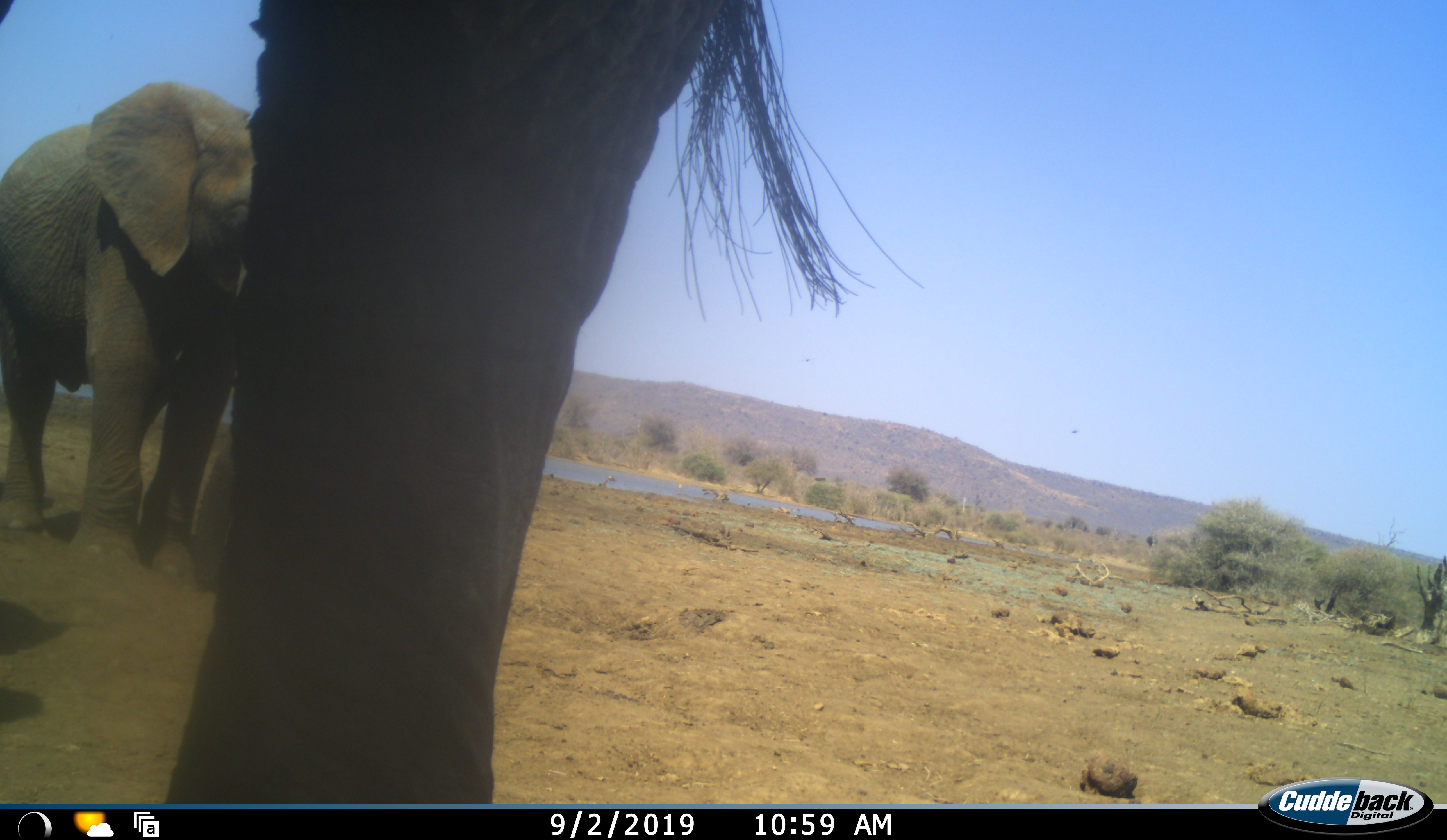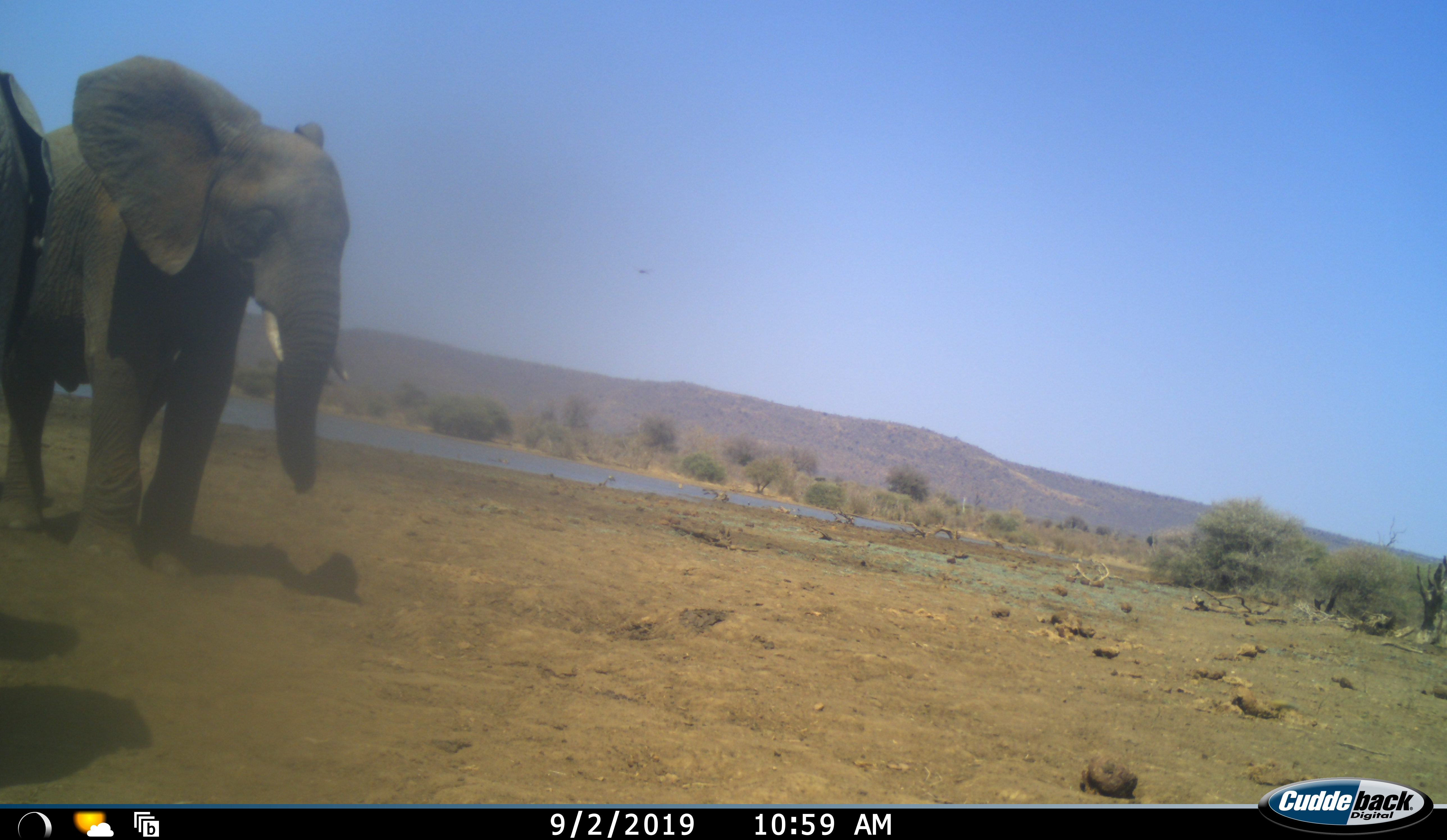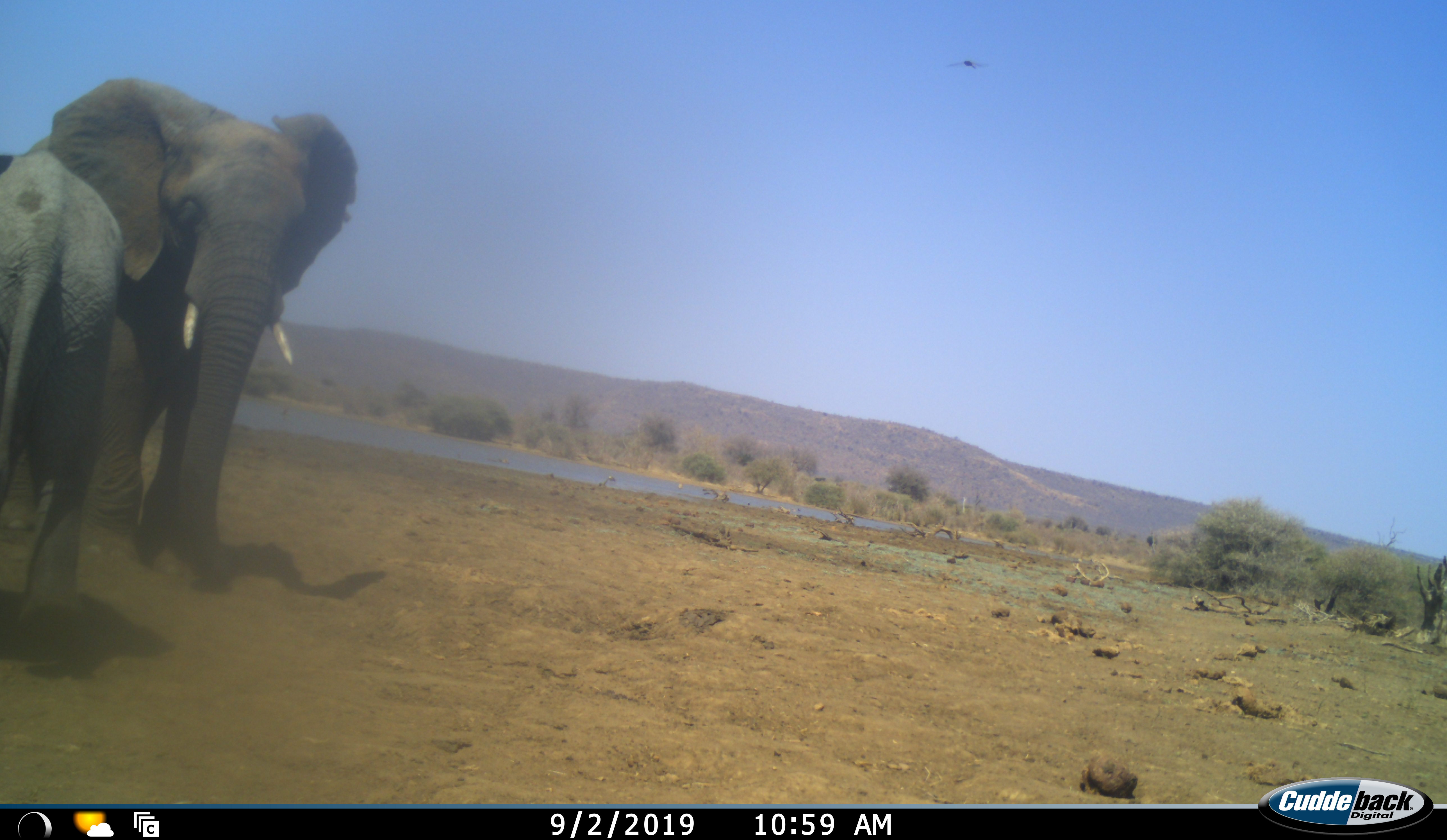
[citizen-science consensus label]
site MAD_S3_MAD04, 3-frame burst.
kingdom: Animalia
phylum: Chordata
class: Mammalia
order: Proboscidea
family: Elephantidae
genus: Loxodonta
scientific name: Loxodonta africana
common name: african bush elephant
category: elephant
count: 3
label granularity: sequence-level